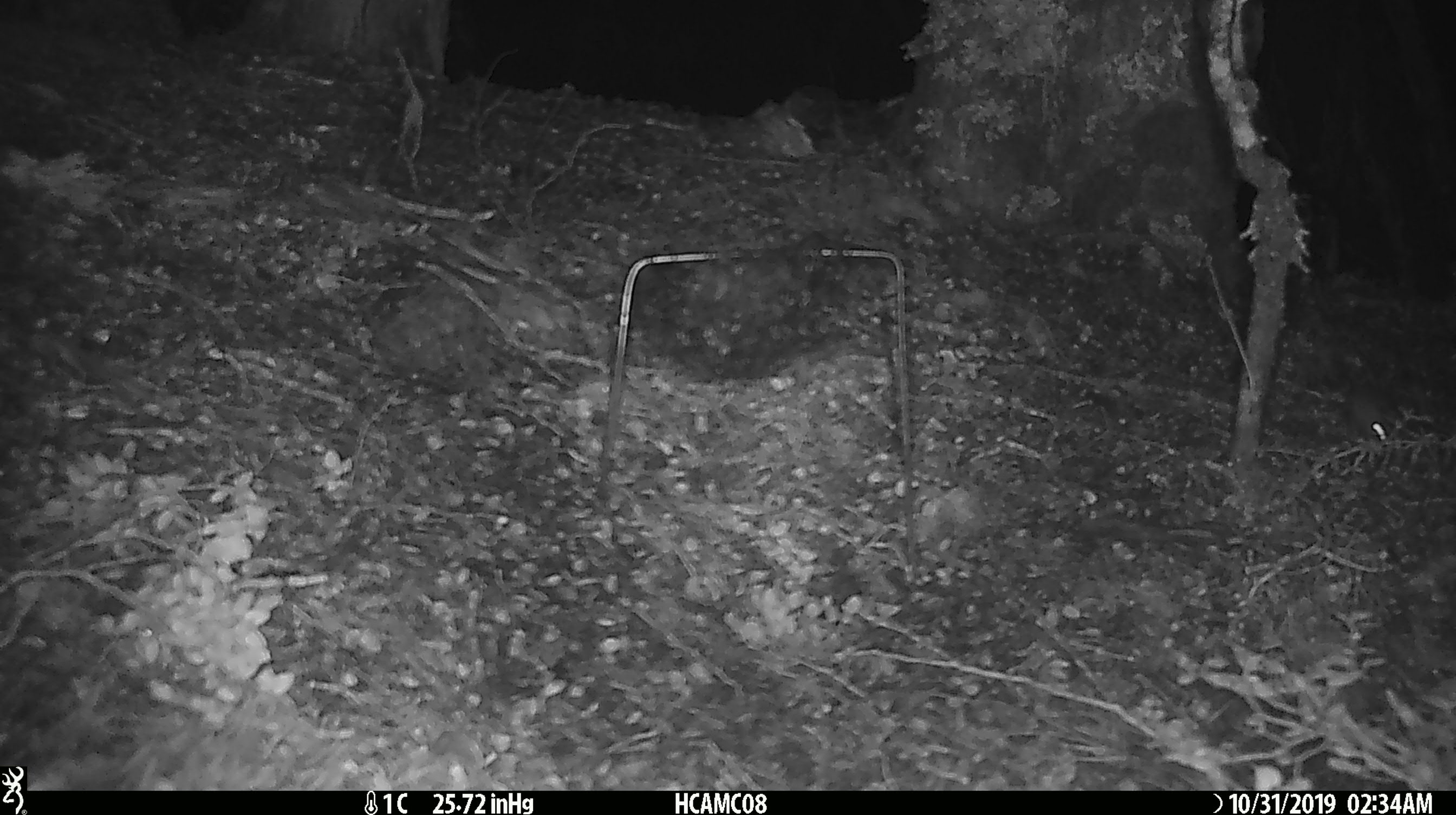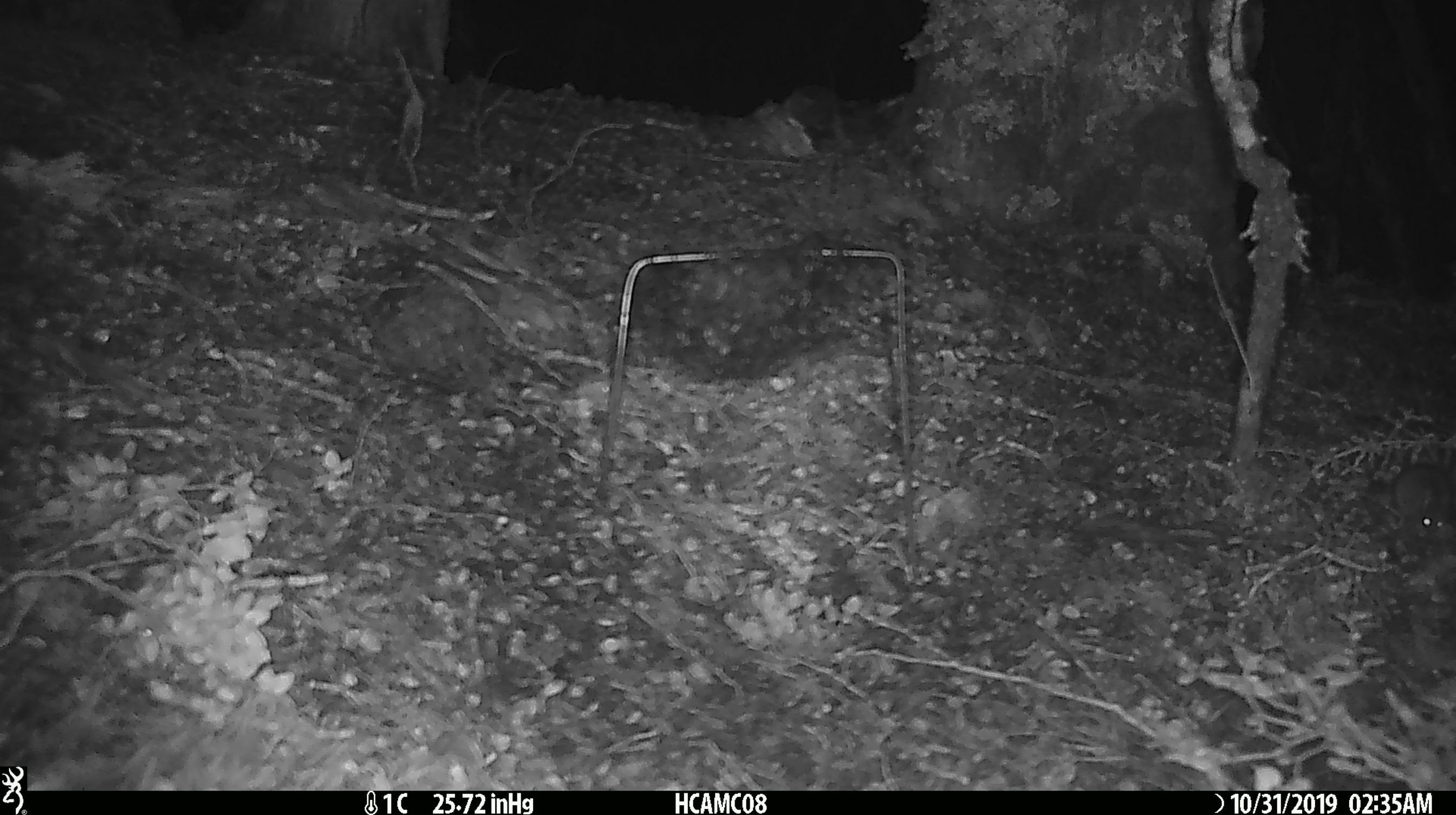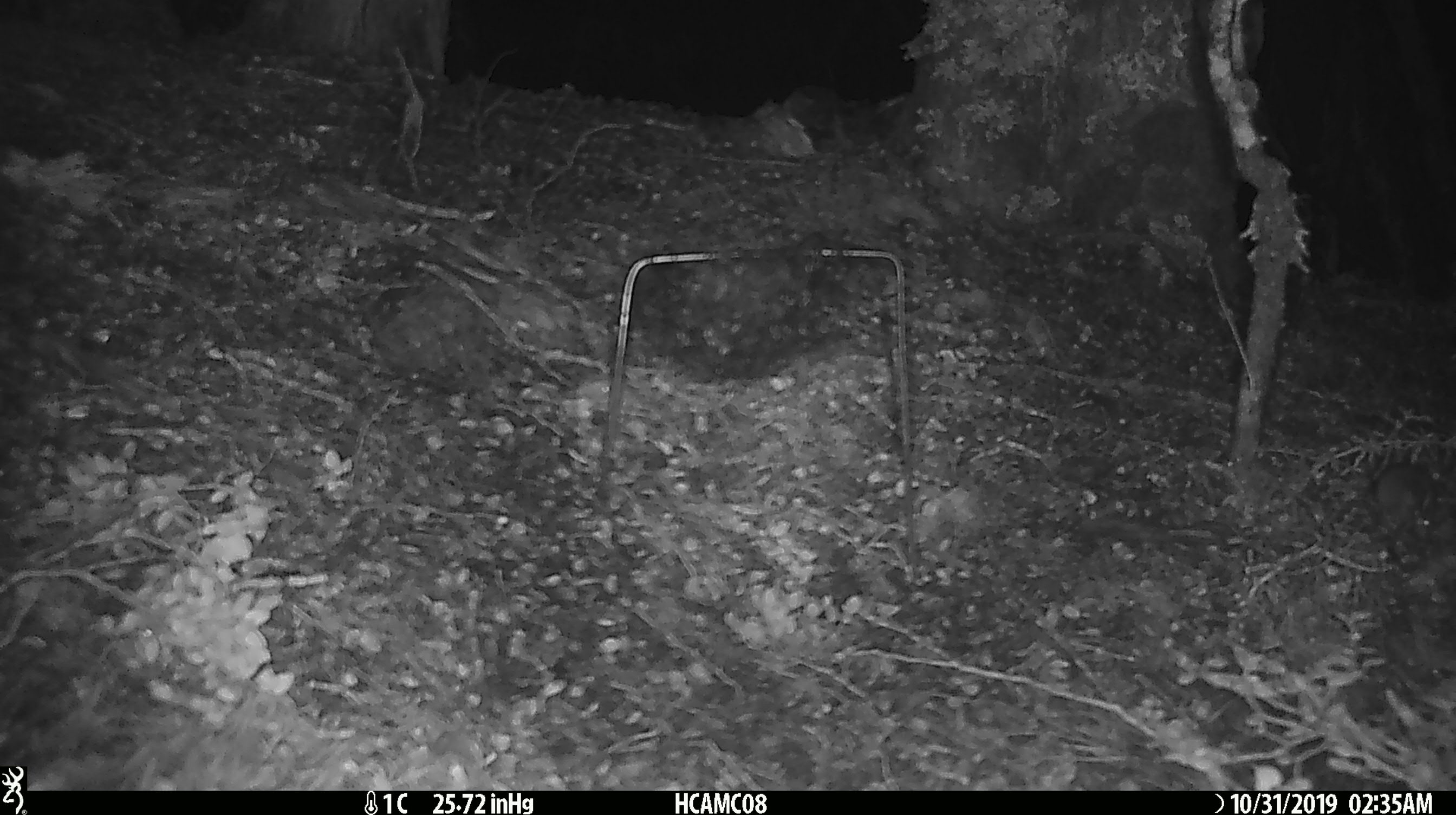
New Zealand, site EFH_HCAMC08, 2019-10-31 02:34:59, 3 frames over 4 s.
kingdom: Animalia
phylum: Chordata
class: Mammalia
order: Rodentia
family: Muridae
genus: Mus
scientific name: Mus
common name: mouse